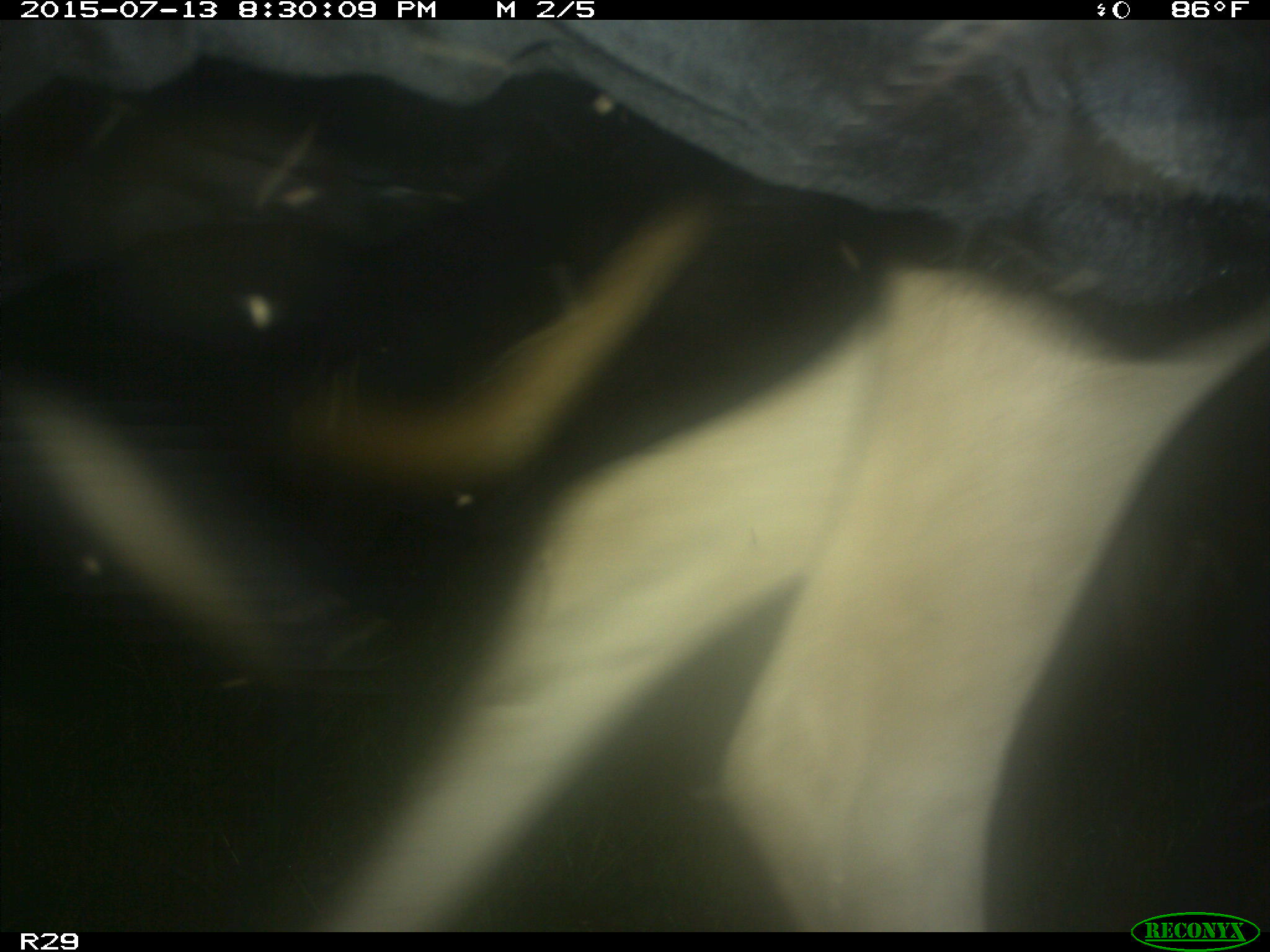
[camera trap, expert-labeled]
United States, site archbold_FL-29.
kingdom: Animalia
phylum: Chordata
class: Mammalia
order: Artiodactyla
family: Bovidae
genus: Bos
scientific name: Bos taurus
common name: domestic cow